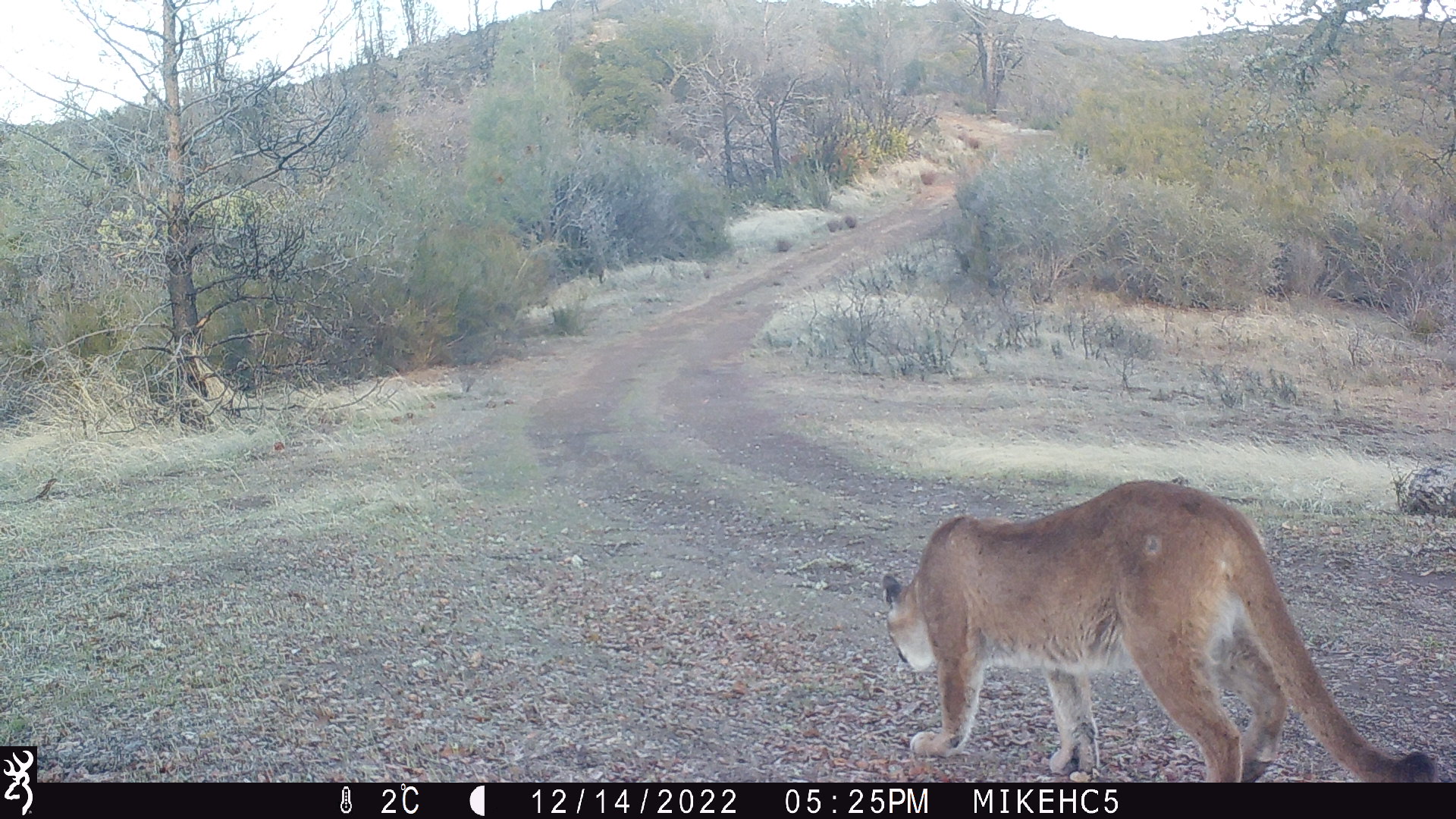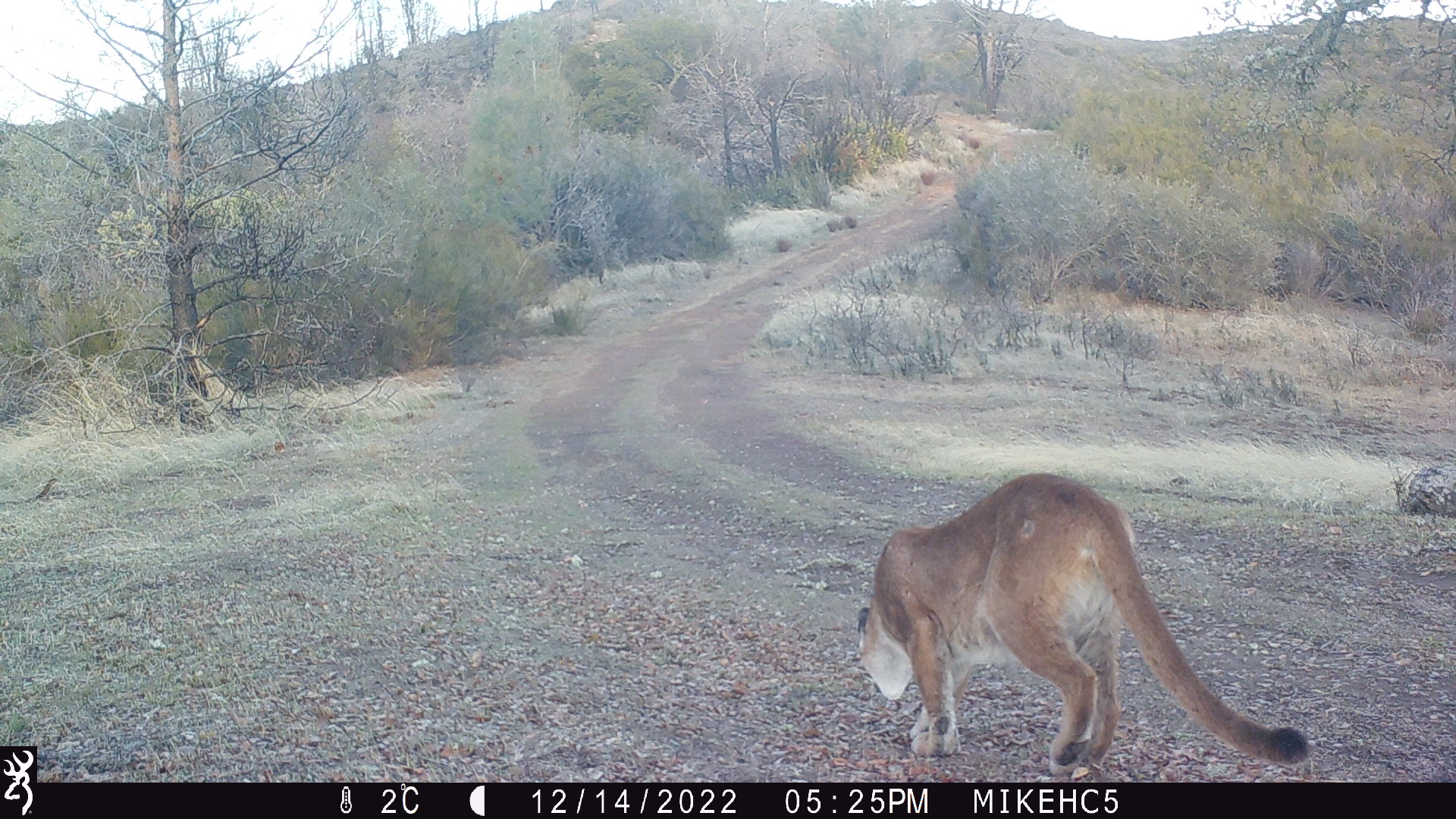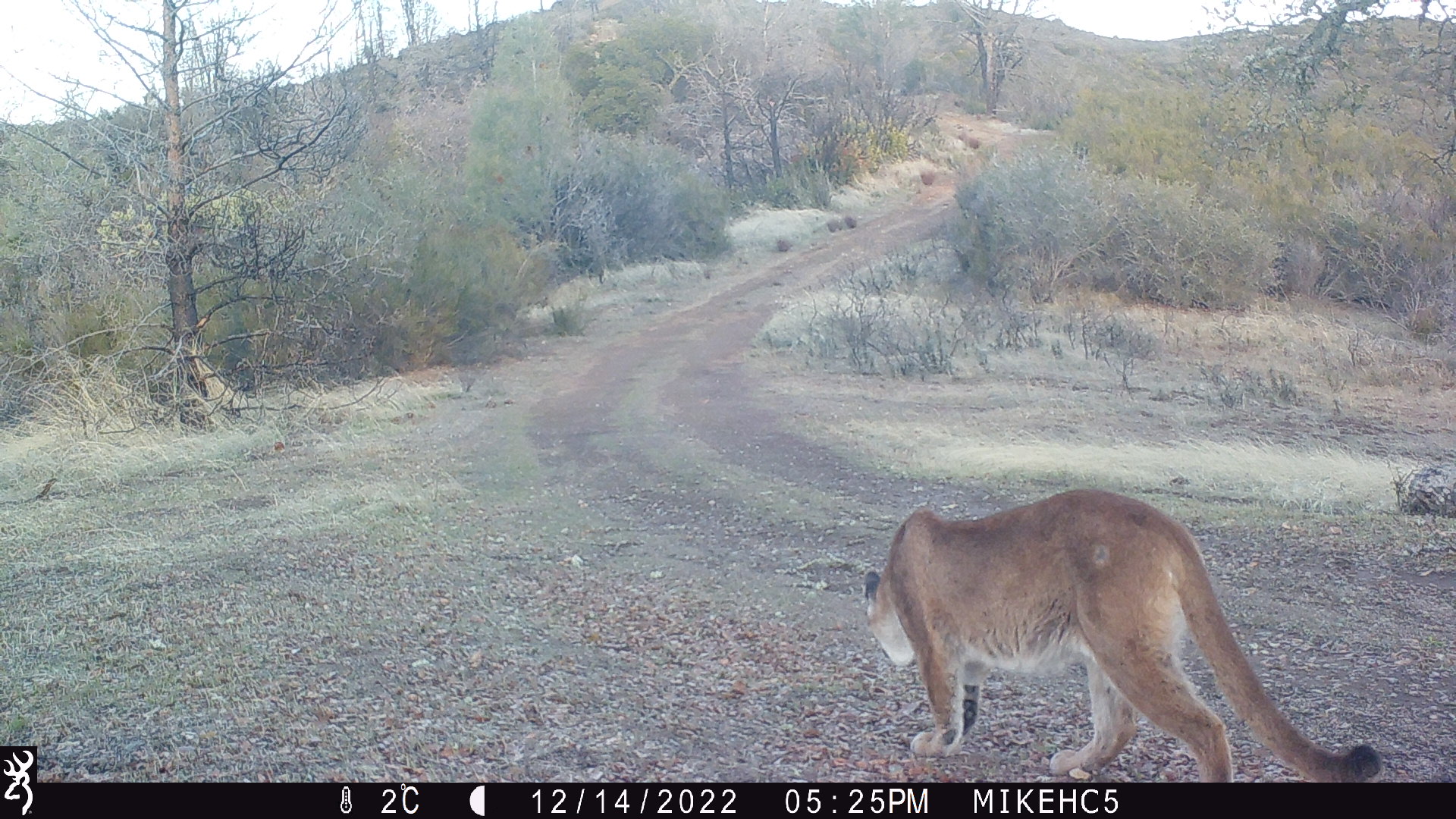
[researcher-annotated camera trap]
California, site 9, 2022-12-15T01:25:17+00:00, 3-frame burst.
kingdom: Animalia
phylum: Chordata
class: Mammalia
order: Carnivora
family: Felidae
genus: Puma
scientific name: Puma concolor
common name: puma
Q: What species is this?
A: Puma (Puma concolor).